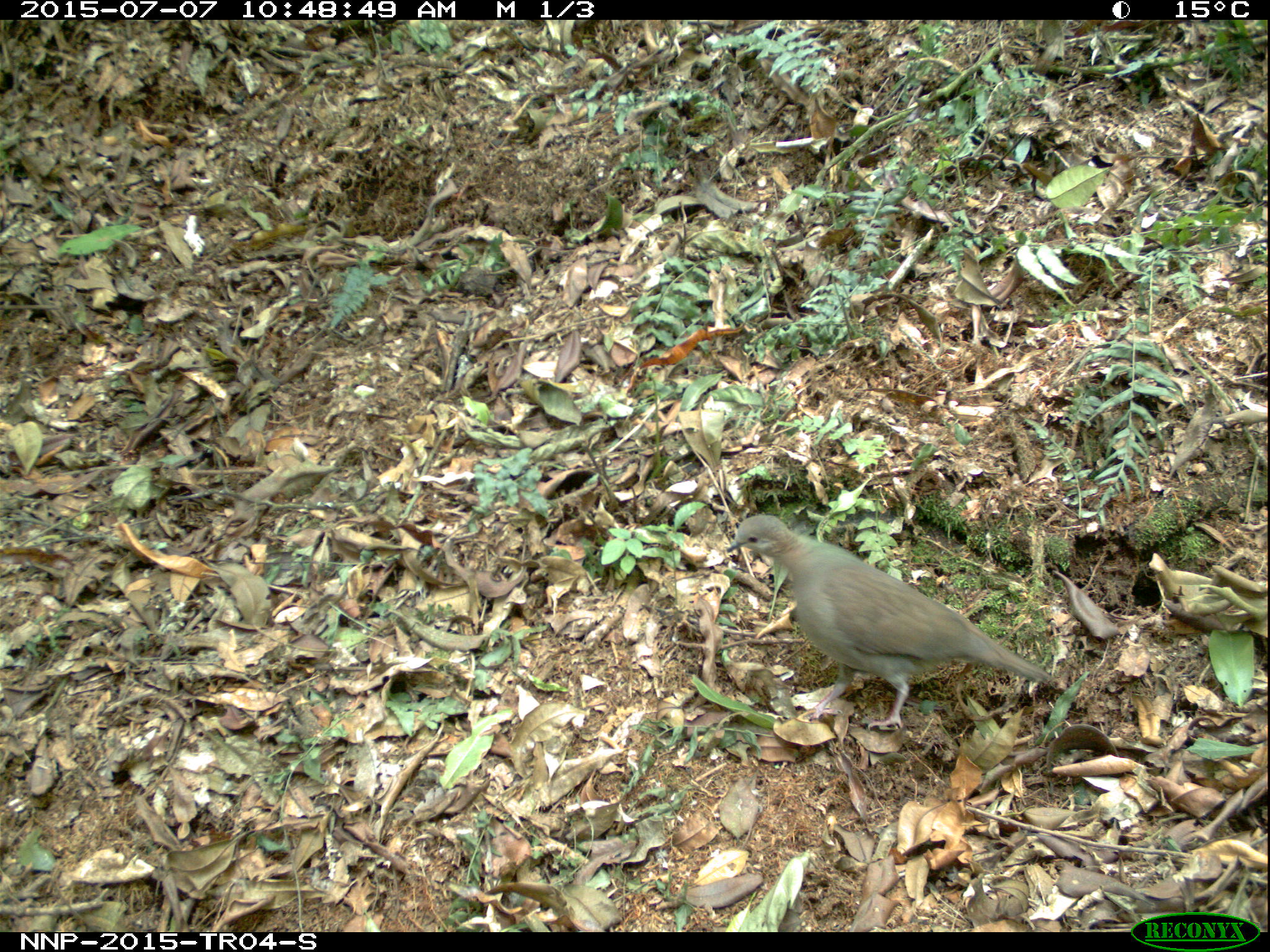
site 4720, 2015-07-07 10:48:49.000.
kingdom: Animalia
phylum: Chordata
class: Aves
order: Columbiformes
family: Columbidae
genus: Turtur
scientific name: Turtur tympanistria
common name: tambourine dove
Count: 1.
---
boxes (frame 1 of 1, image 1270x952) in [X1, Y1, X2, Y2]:
turtur tympanistria: [725, 513, 1057, 729]